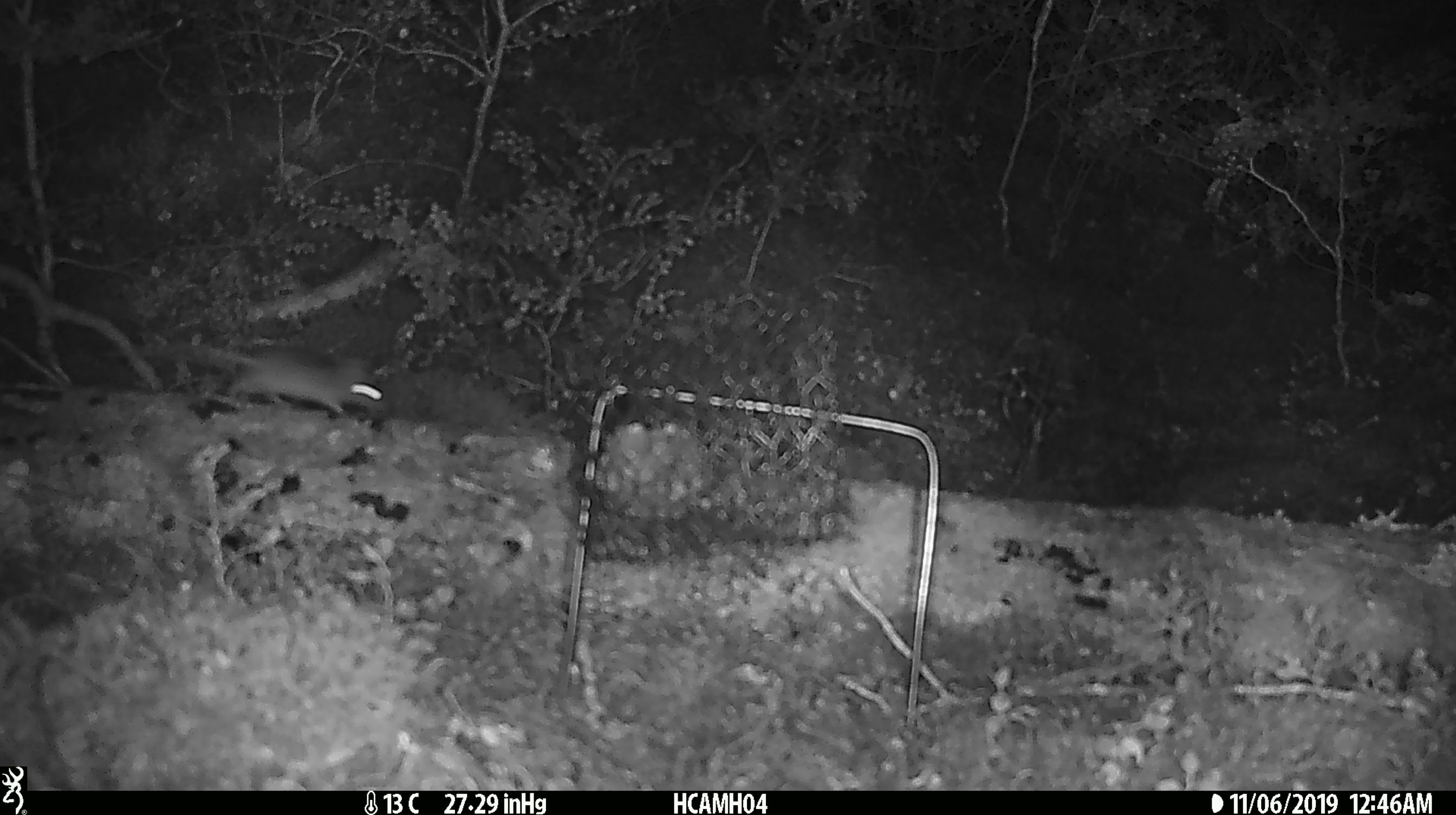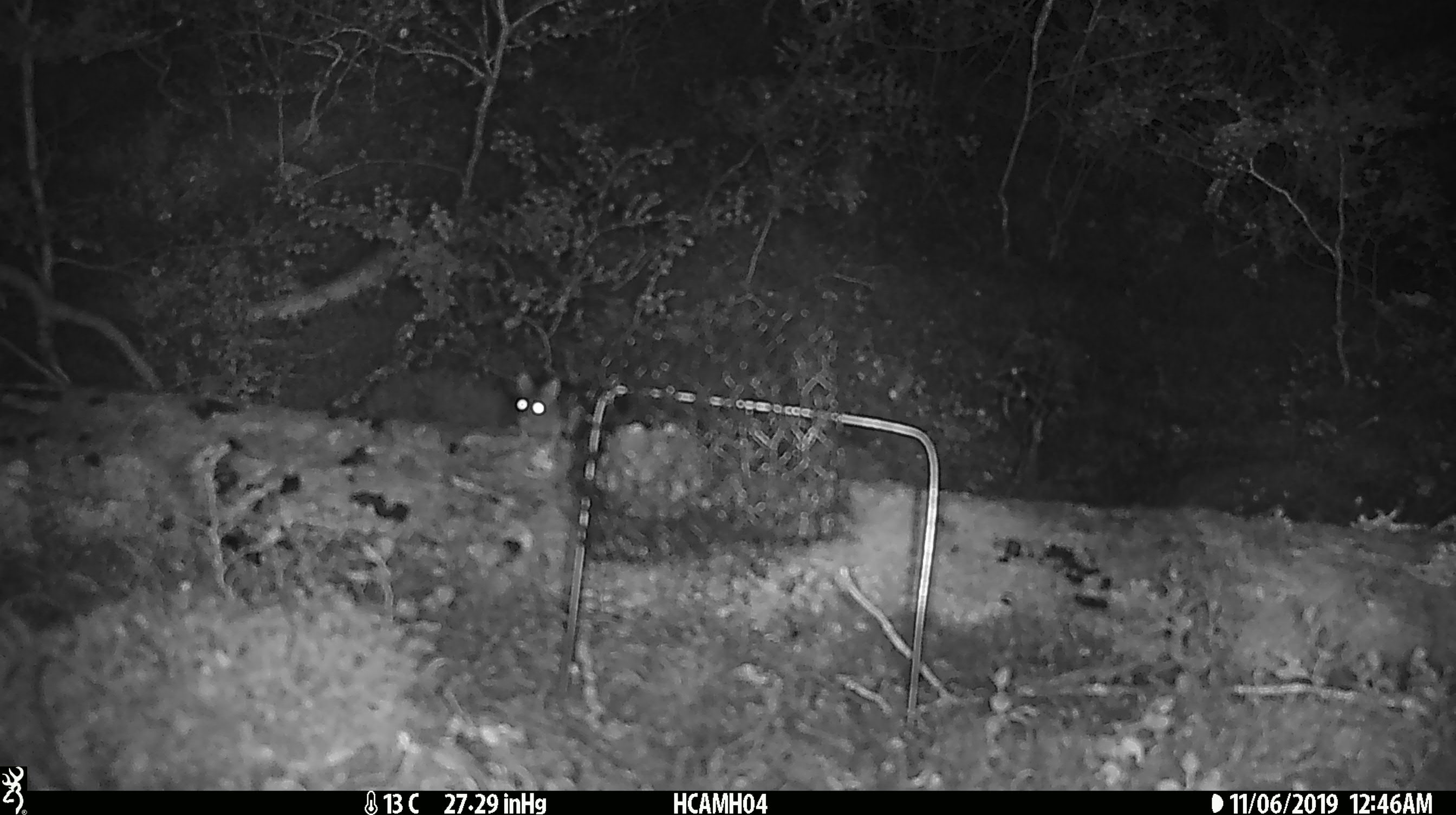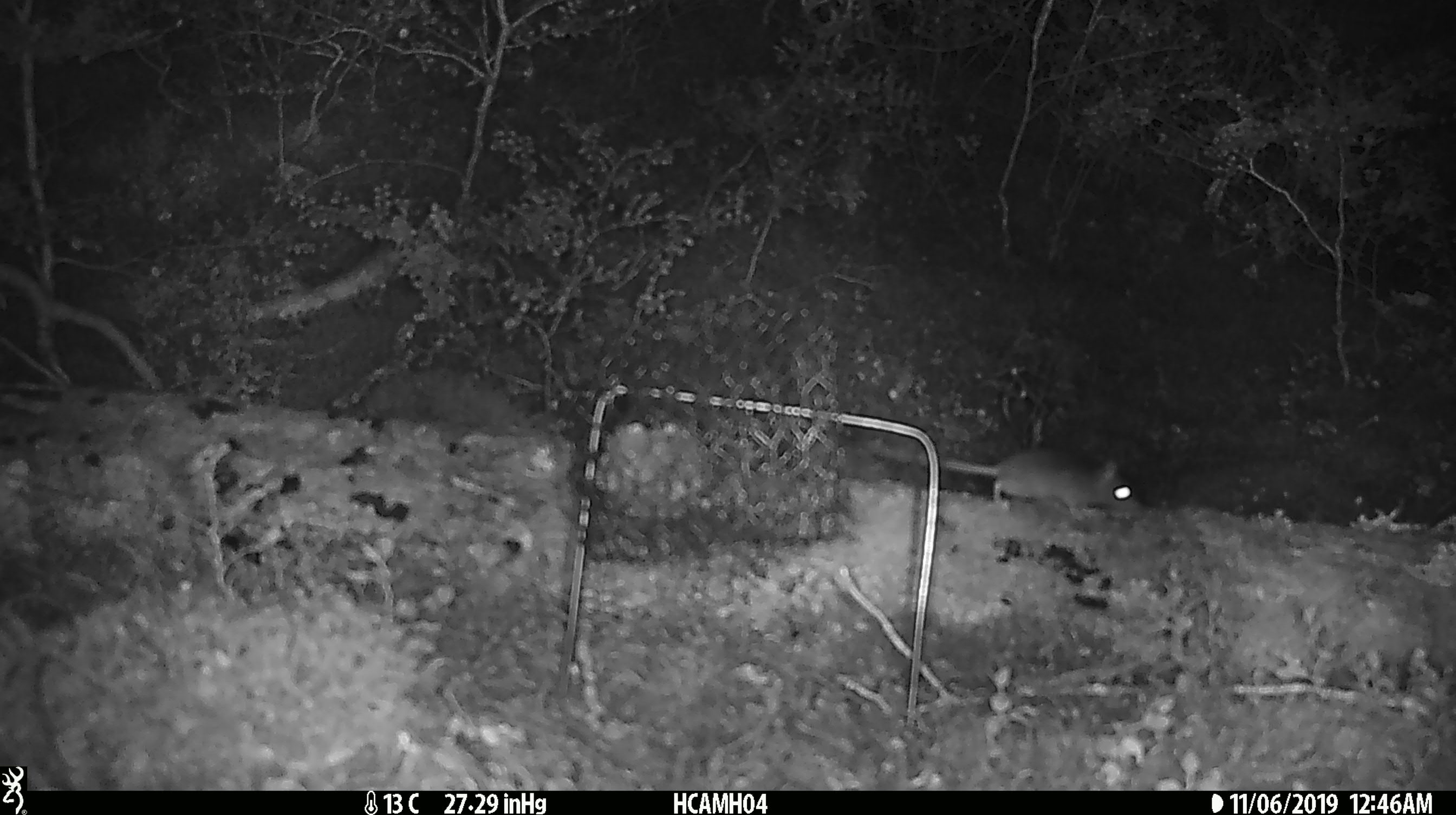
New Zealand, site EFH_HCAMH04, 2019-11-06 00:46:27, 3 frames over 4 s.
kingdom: Animalia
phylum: Chordata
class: Mammalia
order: Rodentia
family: Muridae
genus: Mus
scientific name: Mus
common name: mouse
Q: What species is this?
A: Mouse (Mus).